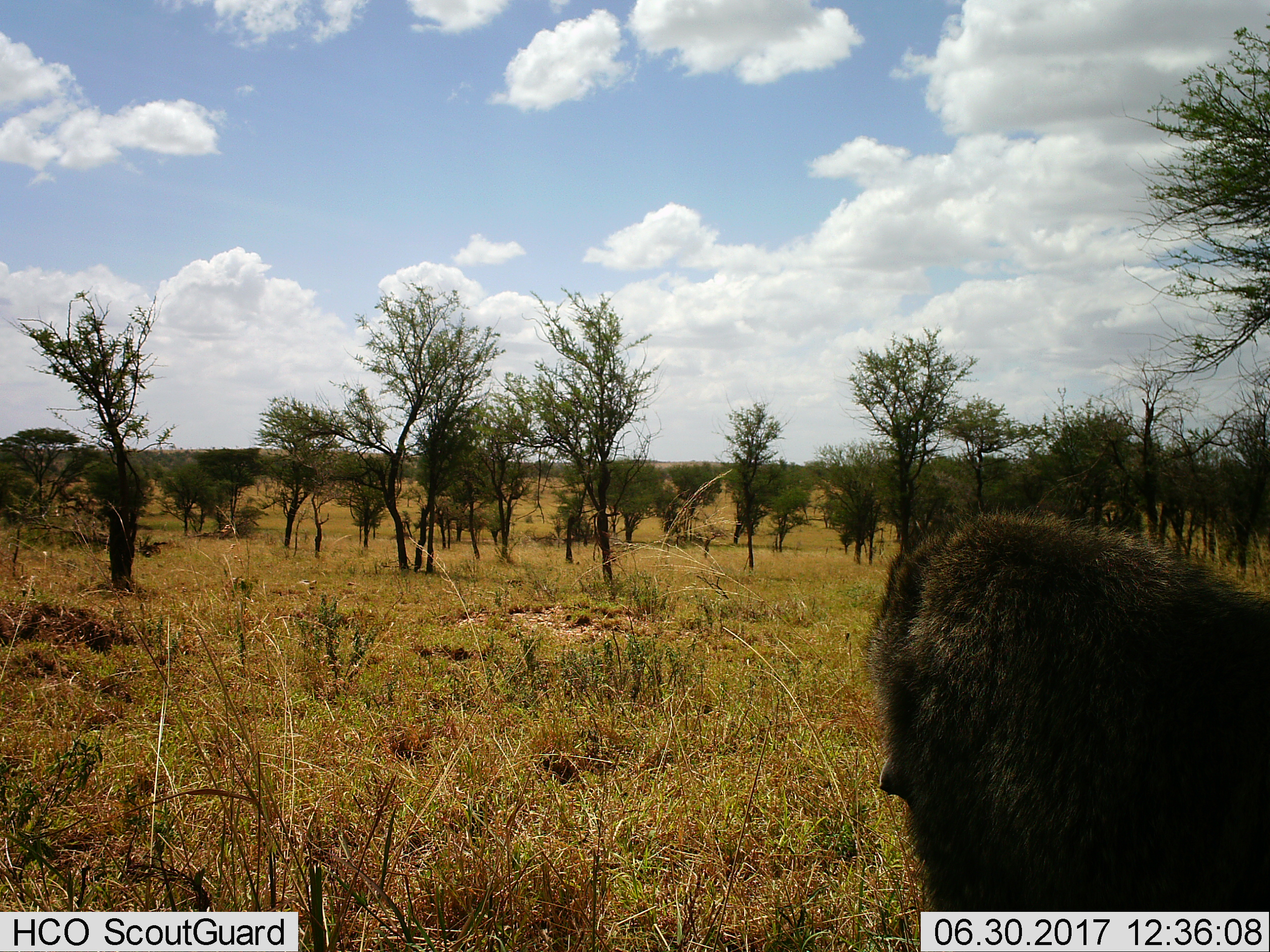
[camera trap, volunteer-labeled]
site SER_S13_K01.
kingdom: Animalia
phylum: Chordata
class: Mammalia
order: Primates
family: Cercopithecidae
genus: Papio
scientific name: Papio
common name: baboon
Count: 1.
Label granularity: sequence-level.